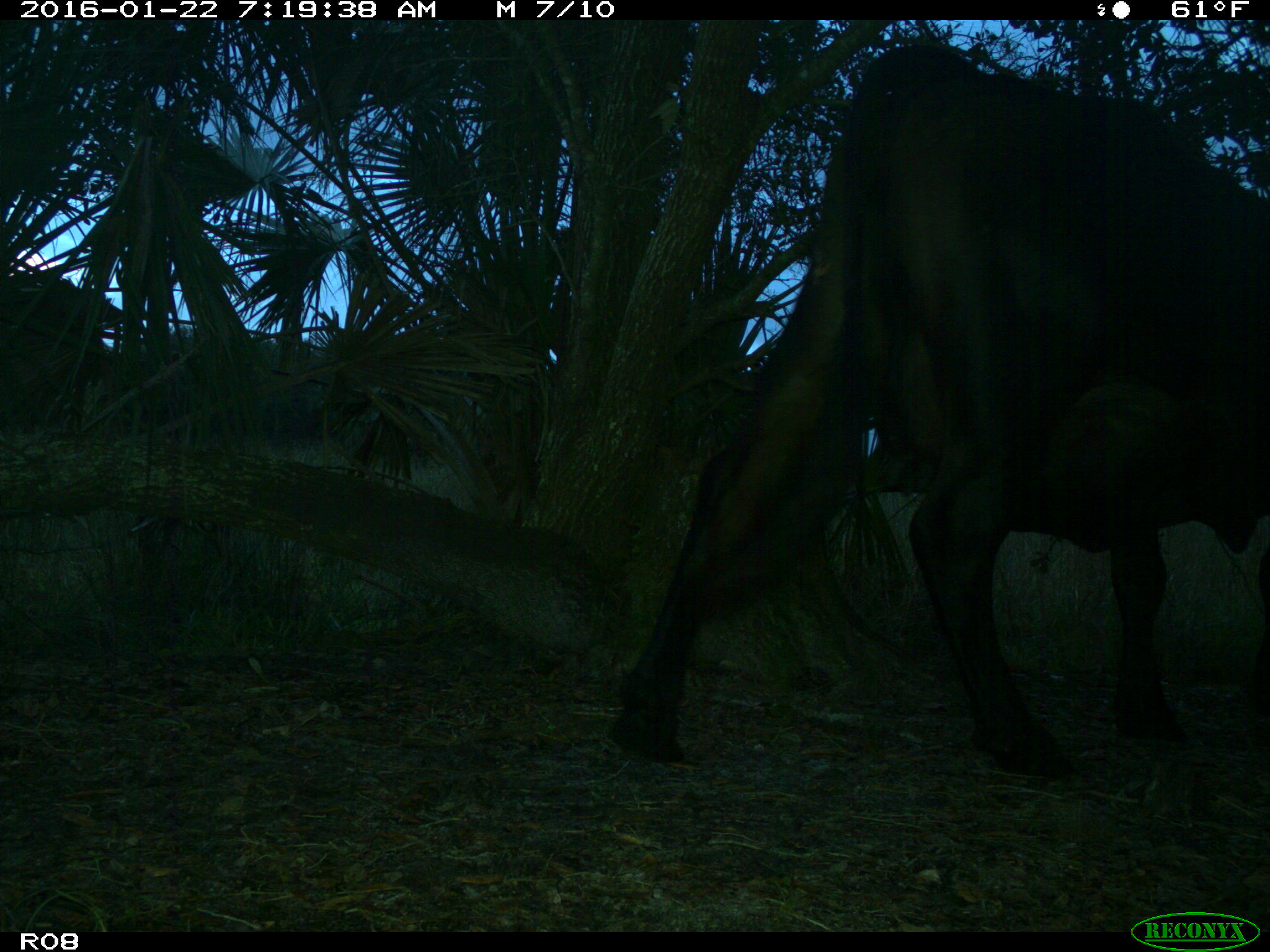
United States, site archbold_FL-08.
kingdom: Animalia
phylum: Chordata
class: Mammalia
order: Artiodactyla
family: Bovidae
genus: Bos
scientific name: Bos taurus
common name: domestic cow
Bos taurus (domestic cow).